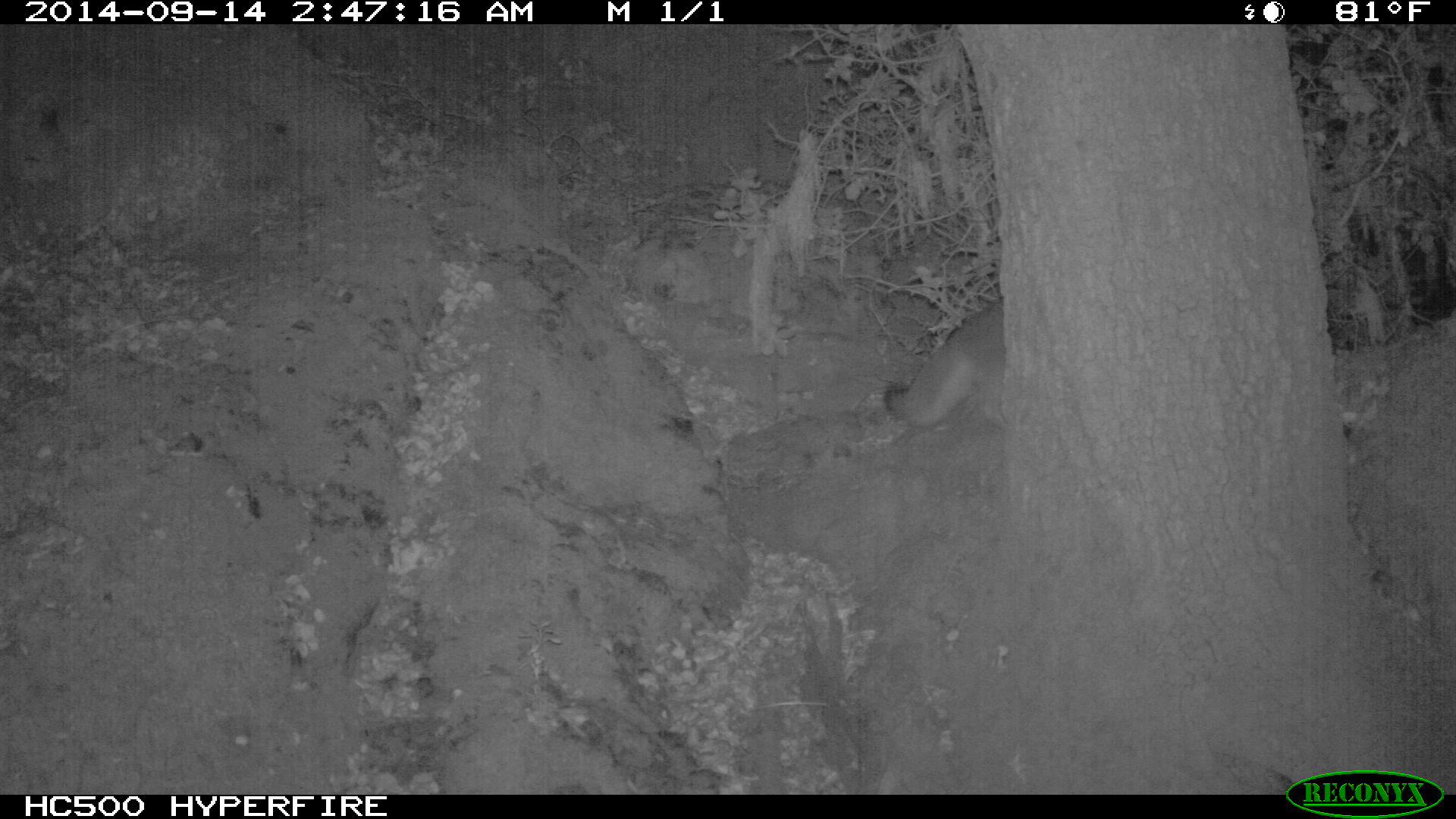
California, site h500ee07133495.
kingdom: Animalia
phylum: Chordata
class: Mammalia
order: Carnivora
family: Canidae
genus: Urocyon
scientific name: Urocyon littoralis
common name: island fox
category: fox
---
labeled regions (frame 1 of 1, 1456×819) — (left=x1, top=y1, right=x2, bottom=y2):
fox: (left=883, top=294, right=1008, bottom=431)